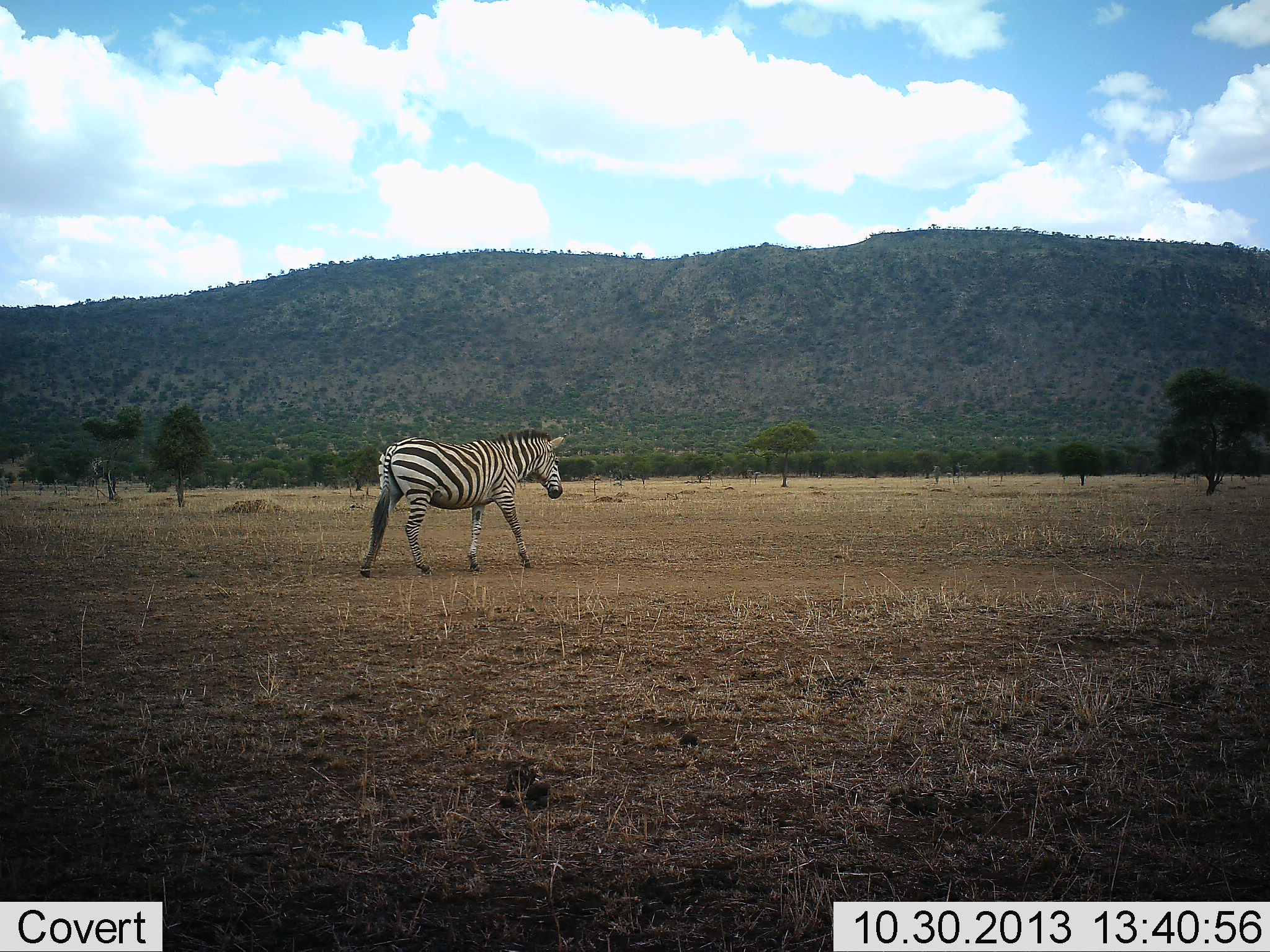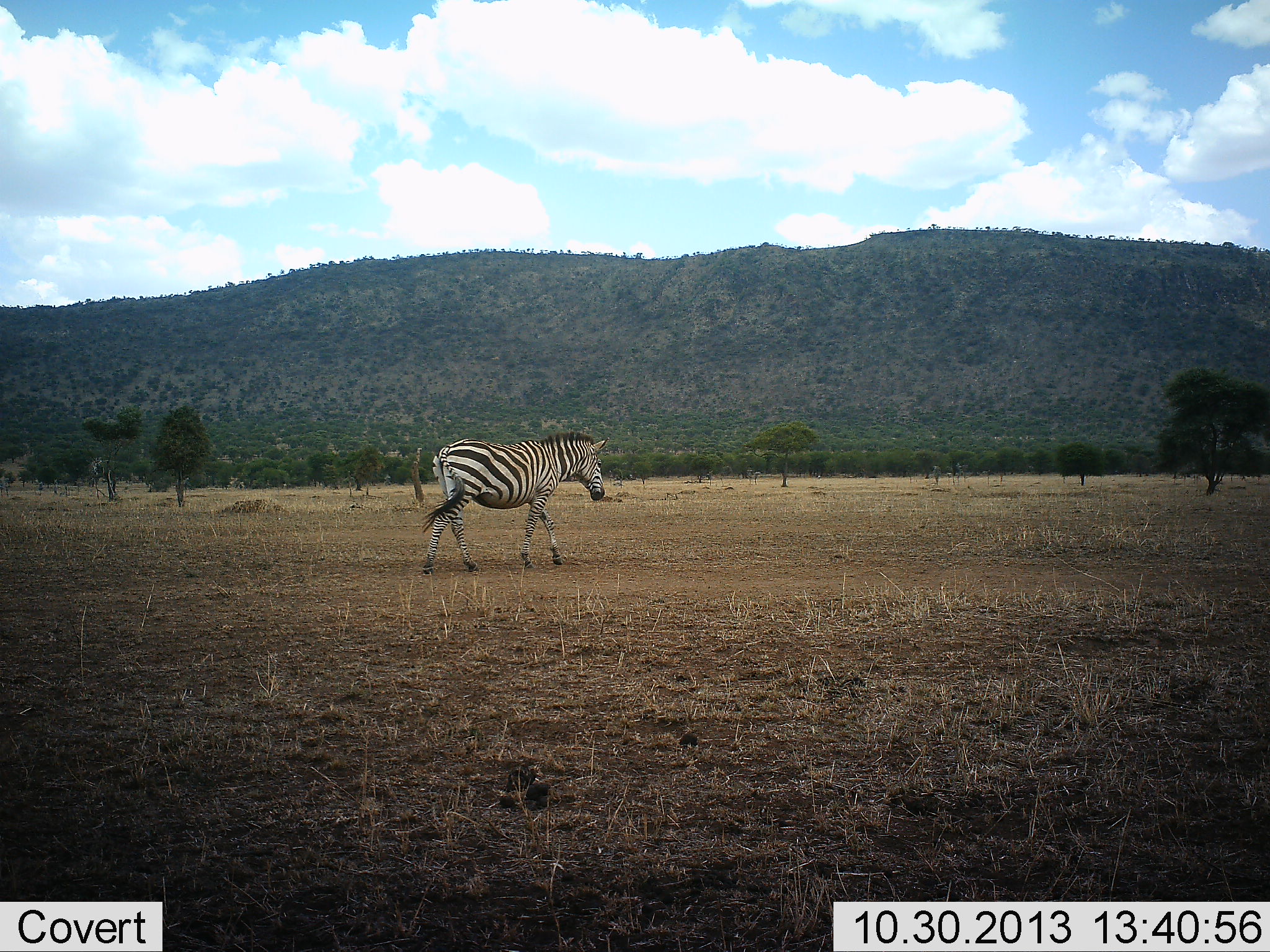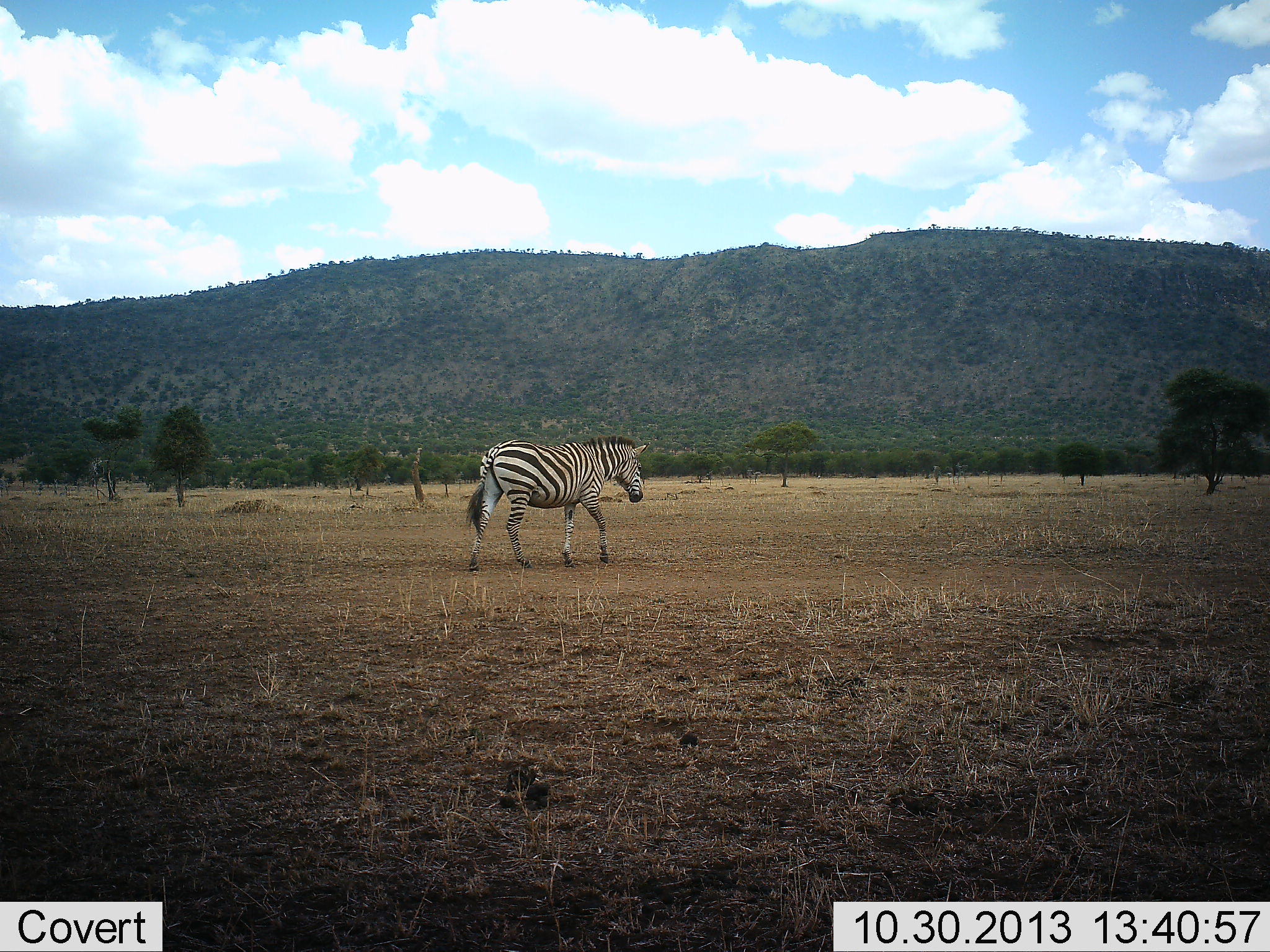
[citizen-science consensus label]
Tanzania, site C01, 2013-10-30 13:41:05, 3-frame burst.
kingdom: Animalia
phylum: Chordata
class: Mammalia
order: Perissodactyla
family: Equidae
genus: Equus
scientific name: Equus quagga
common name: plains zebra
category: zebra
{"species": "zebra (plains zebra) (Equus quagga)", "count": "1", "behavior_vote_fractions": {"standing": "0%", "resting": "0%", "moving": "100%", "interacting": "0%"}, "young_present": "0%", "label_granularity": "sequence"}